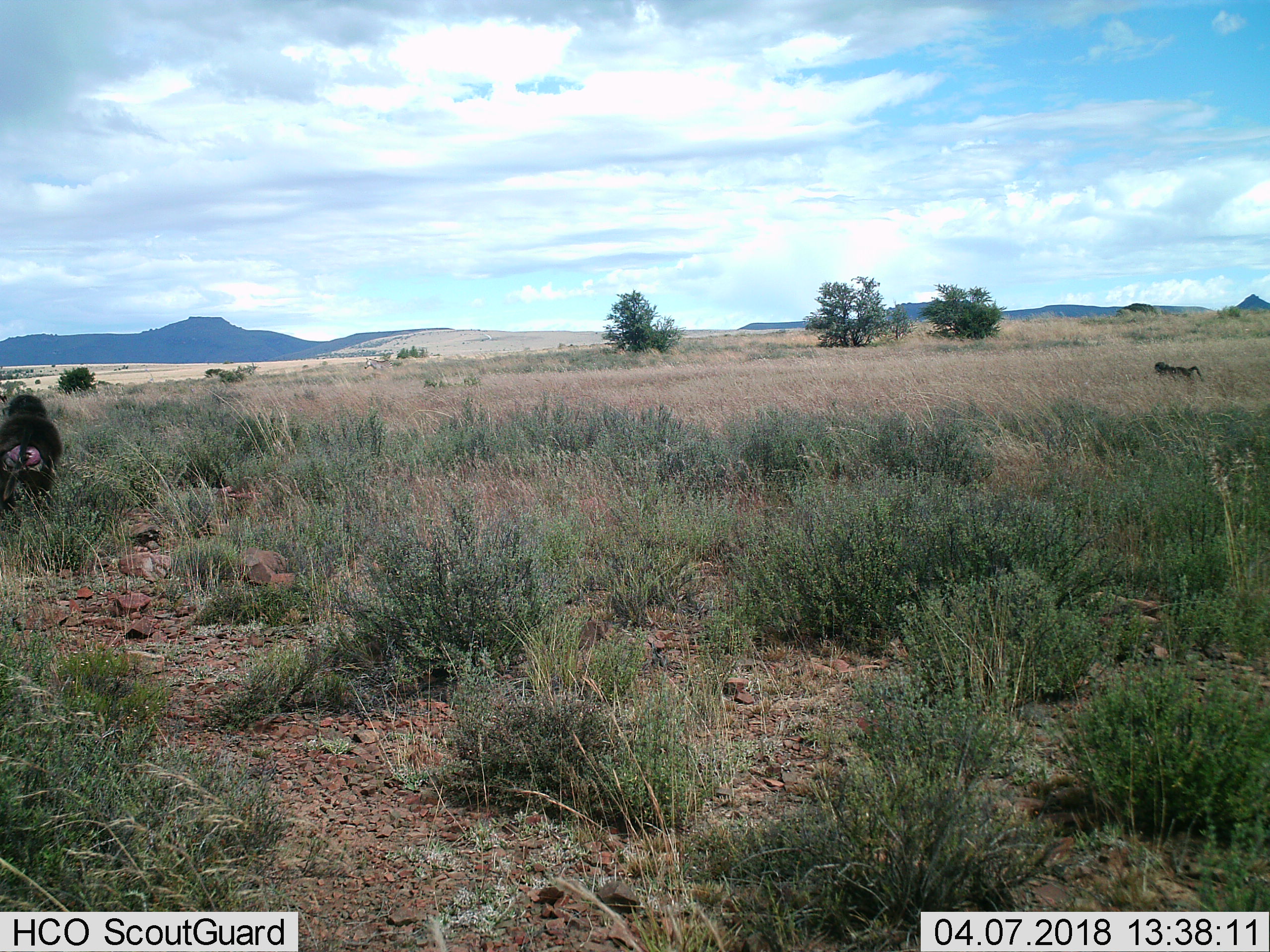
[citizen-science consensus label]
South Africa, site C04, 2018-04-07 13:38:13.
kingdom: Animalia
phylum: Chordata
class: Mammalia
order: Primates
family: Cercopithecidae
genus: Papio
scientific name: Papio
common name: baboon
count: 2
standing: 10%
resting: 0%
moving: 90%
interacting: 10%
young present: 10%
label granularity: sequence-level